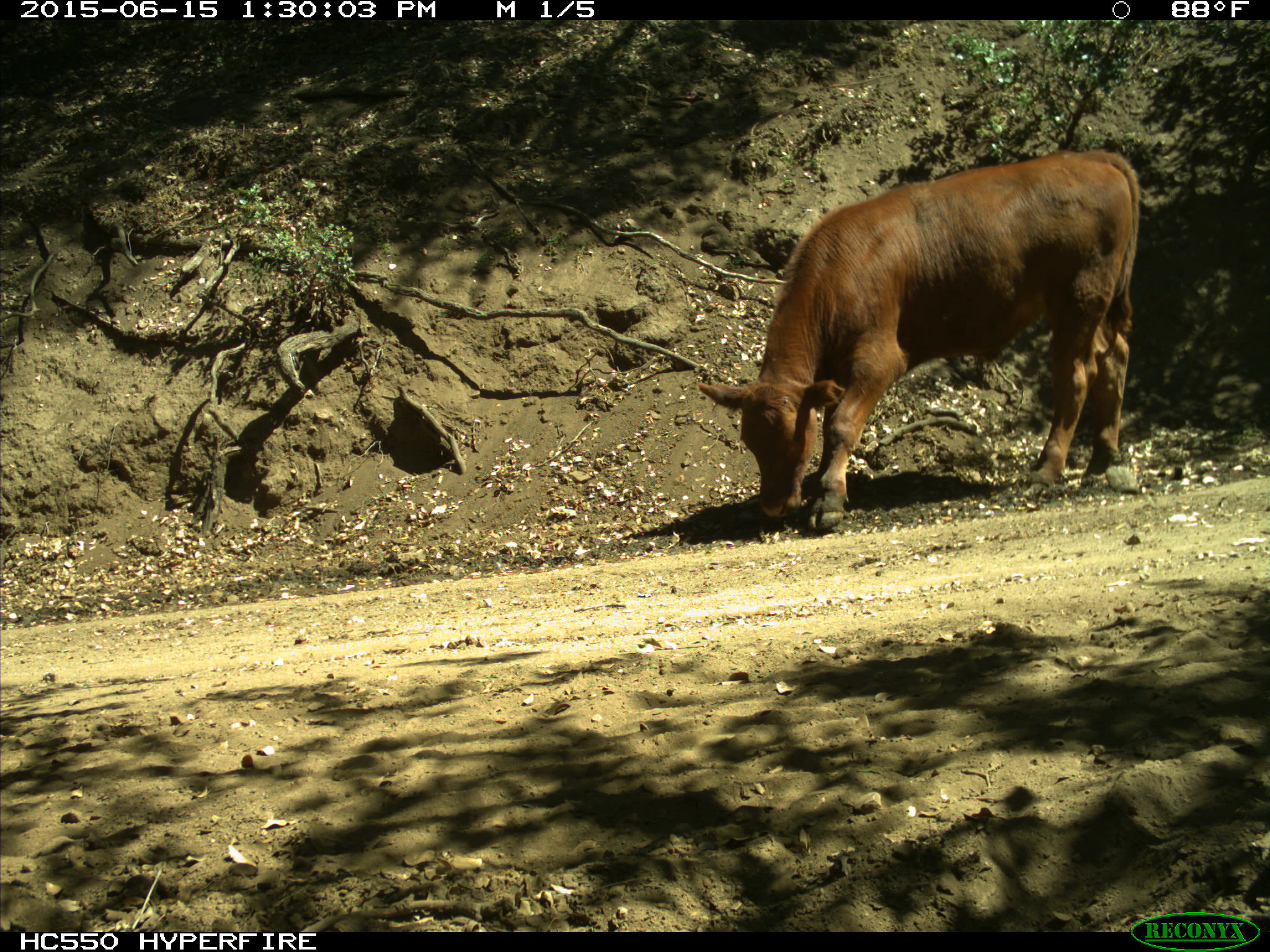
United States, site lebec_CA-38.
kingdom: Animalia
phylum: Chordata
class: Mammalia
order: Artiodactyla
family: Bovidae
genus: Bos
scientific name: Bos taurus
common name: domestic cow